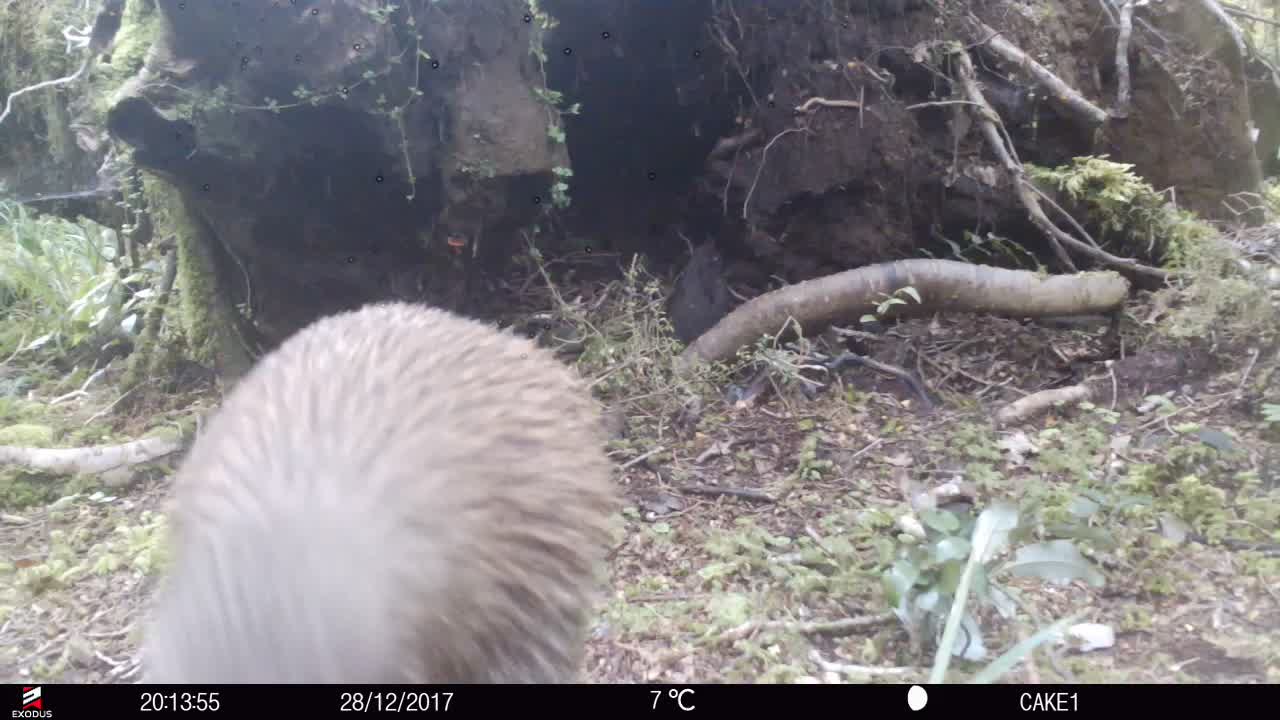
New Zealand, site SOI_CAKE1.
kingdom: Animalia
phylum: Chordata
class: Aves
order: Apterygiformes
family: Apterygidae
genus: Apteryx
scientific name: Apteryx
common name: kiwi